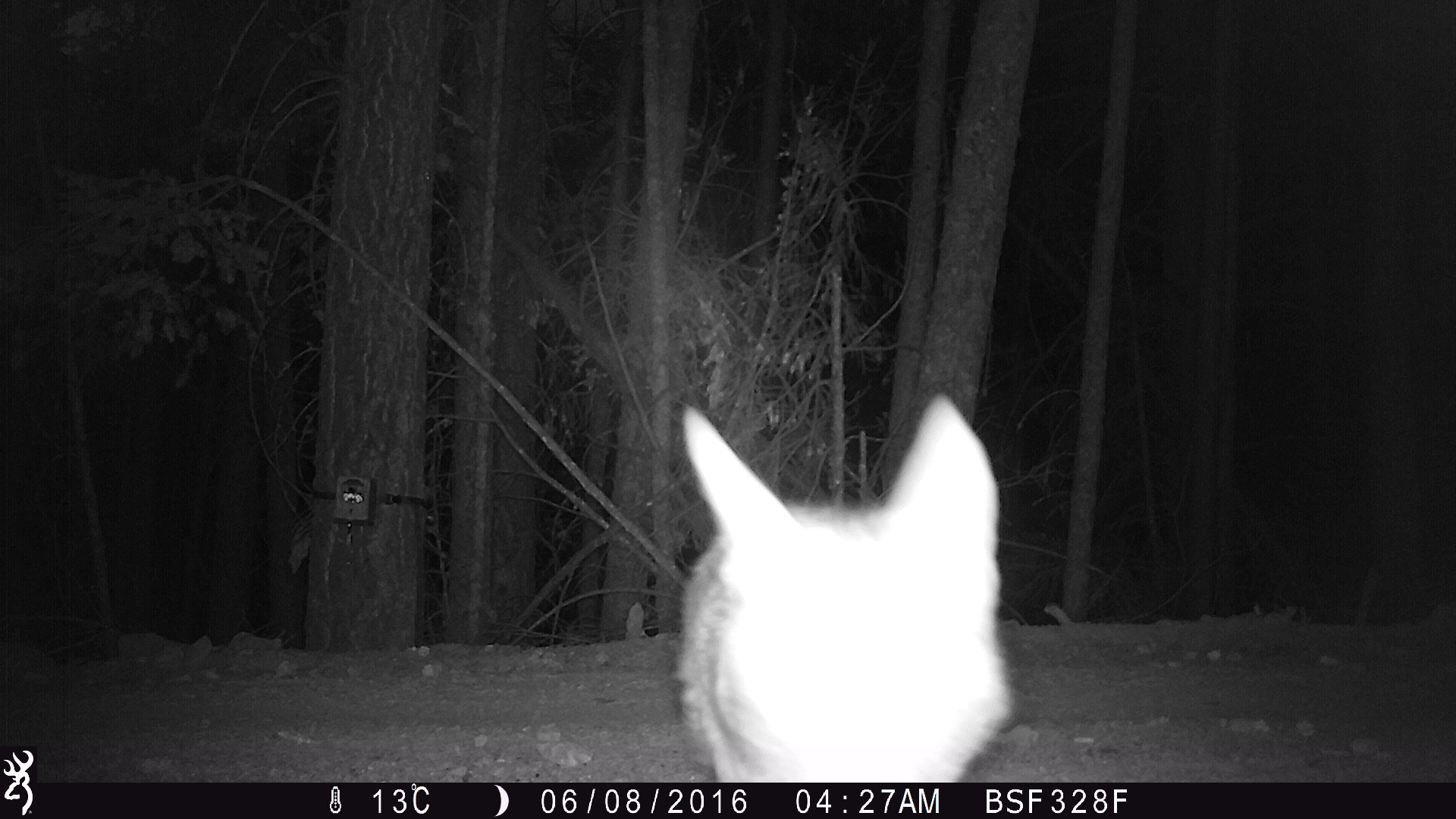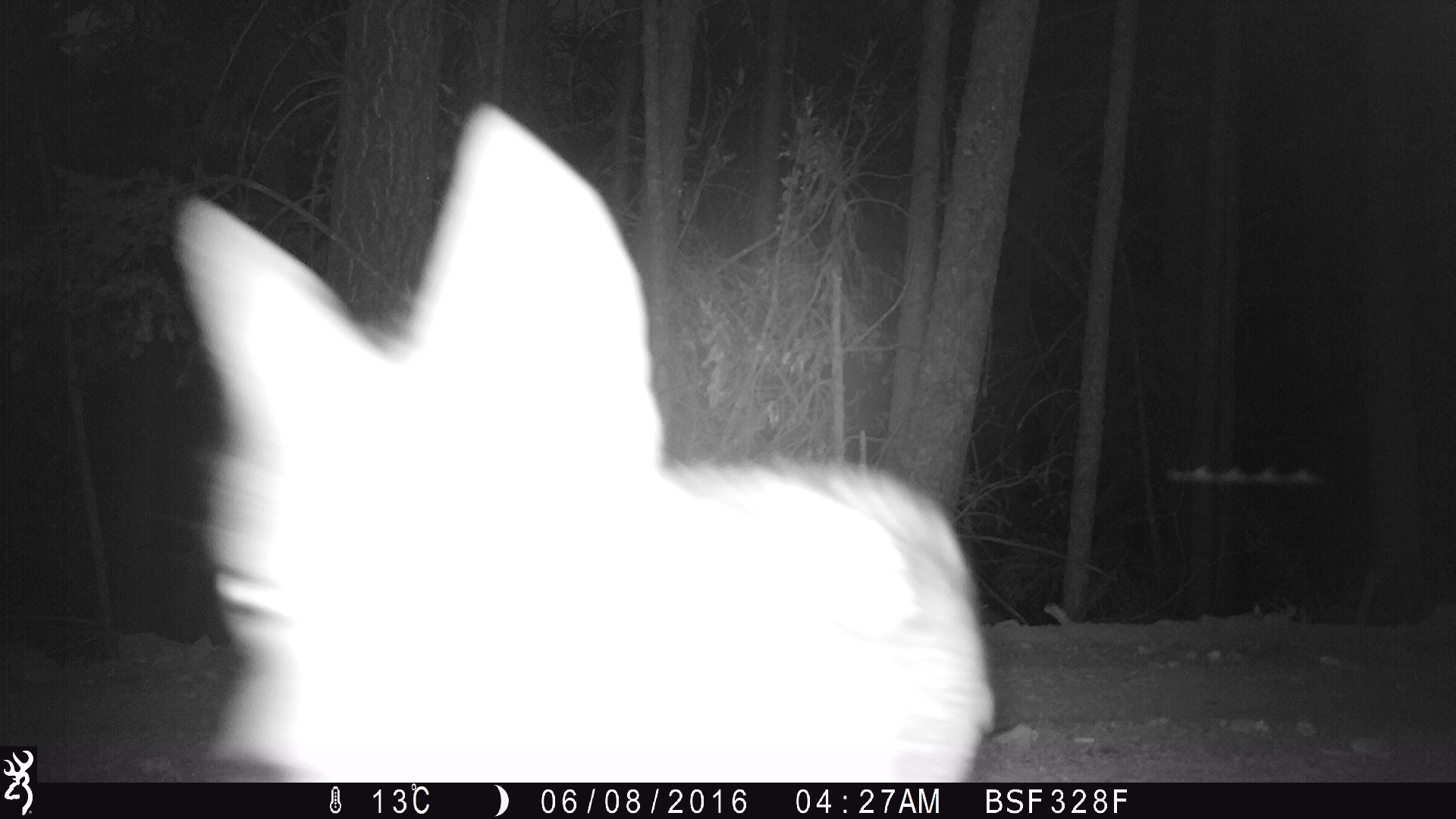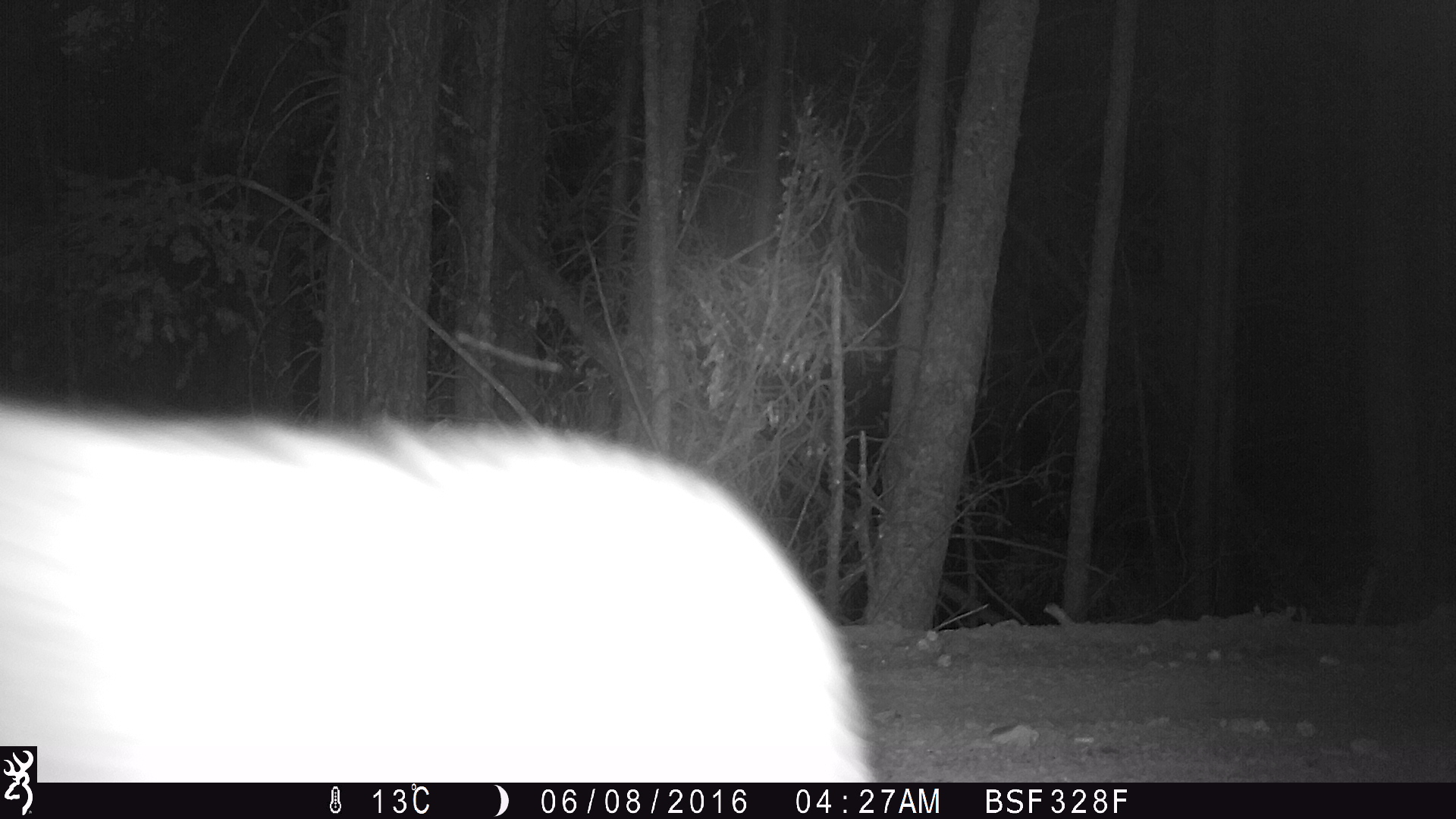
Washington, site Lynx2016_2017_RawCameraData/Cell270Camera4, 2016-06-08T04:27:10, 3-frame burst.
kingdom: Animalia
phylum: Chordata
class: Mammalia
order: Carnivora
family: Canidae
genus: Canis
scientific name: Canis latrans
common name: coyote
Canis latrans (coyote). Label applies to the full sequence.